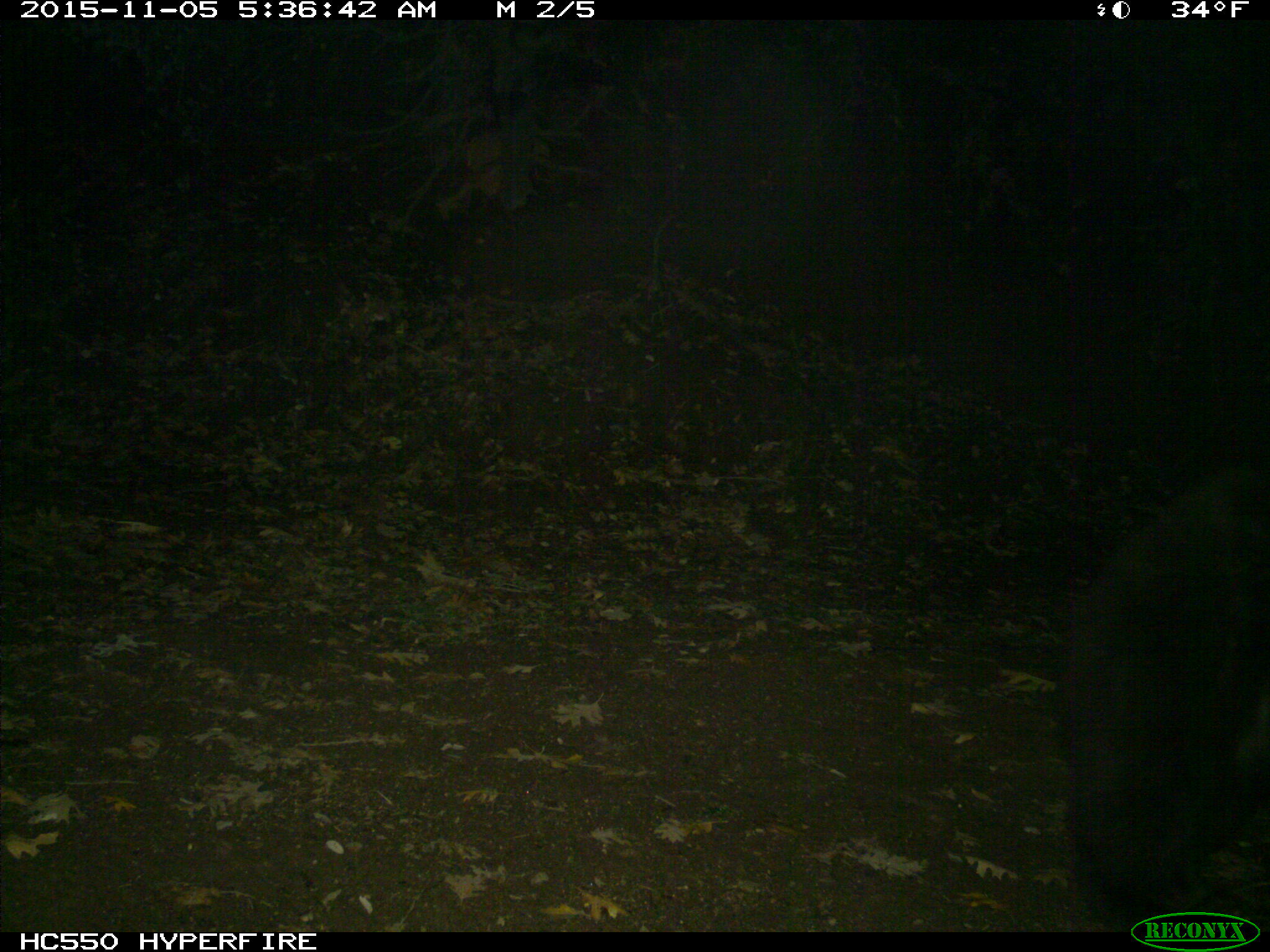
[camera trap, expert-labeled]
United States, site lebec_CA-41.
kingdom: Animalia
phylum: Chordata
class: Mammalia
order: Carnivora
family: Ursidae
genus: Ursus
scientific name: Ursus americanus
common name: american black bear